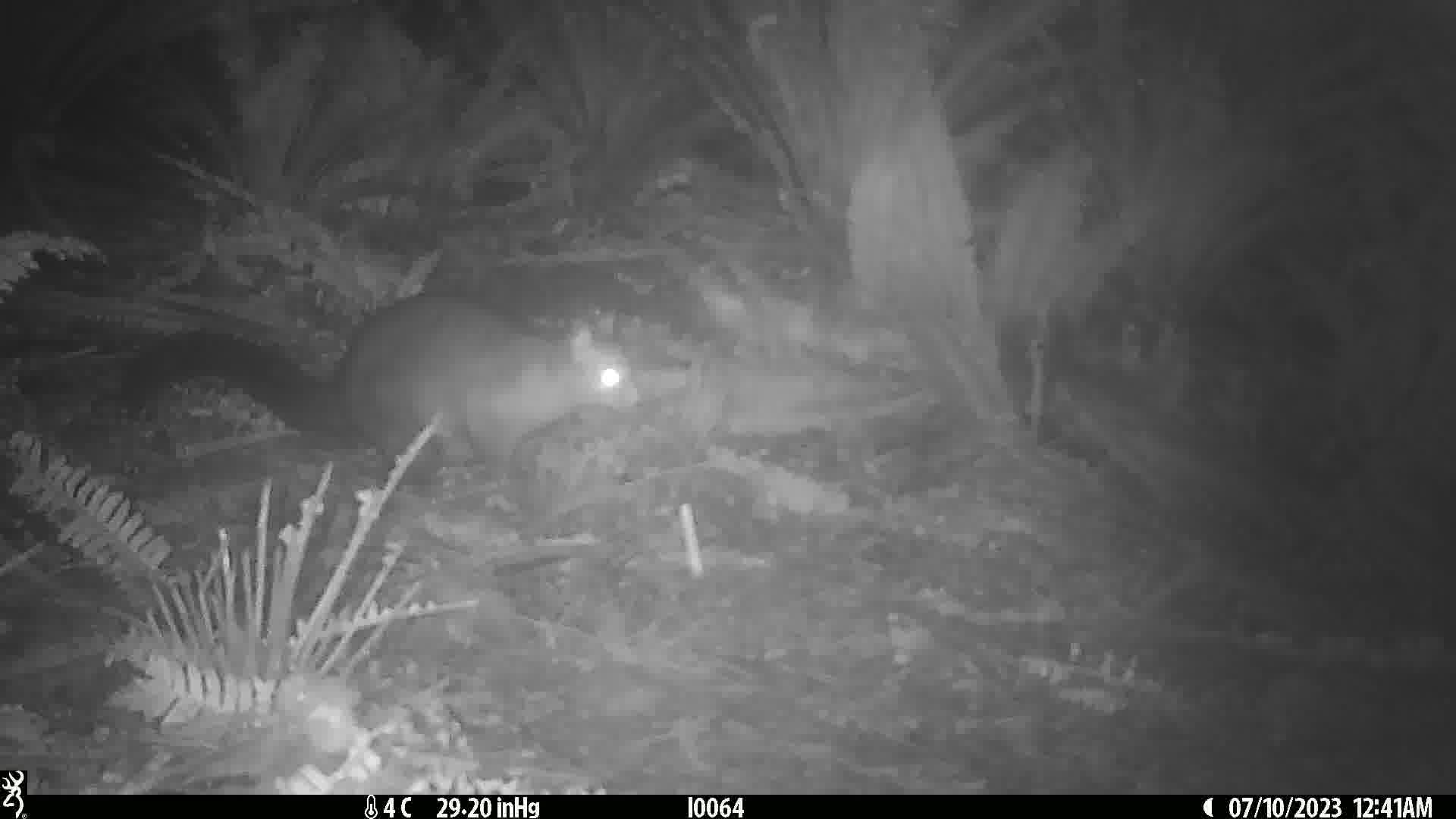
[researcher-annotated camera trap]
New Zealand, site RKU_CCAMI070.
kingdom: Animalia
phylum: Chordata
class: Mammalia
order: Diprotodontia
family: Phalangeridae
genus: Trichosurus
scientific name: Trichosurus vulpecula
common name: common brushtail possum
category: possum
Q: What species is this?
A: Possum (common brushtail possum) (Trichosurus vulpecula).